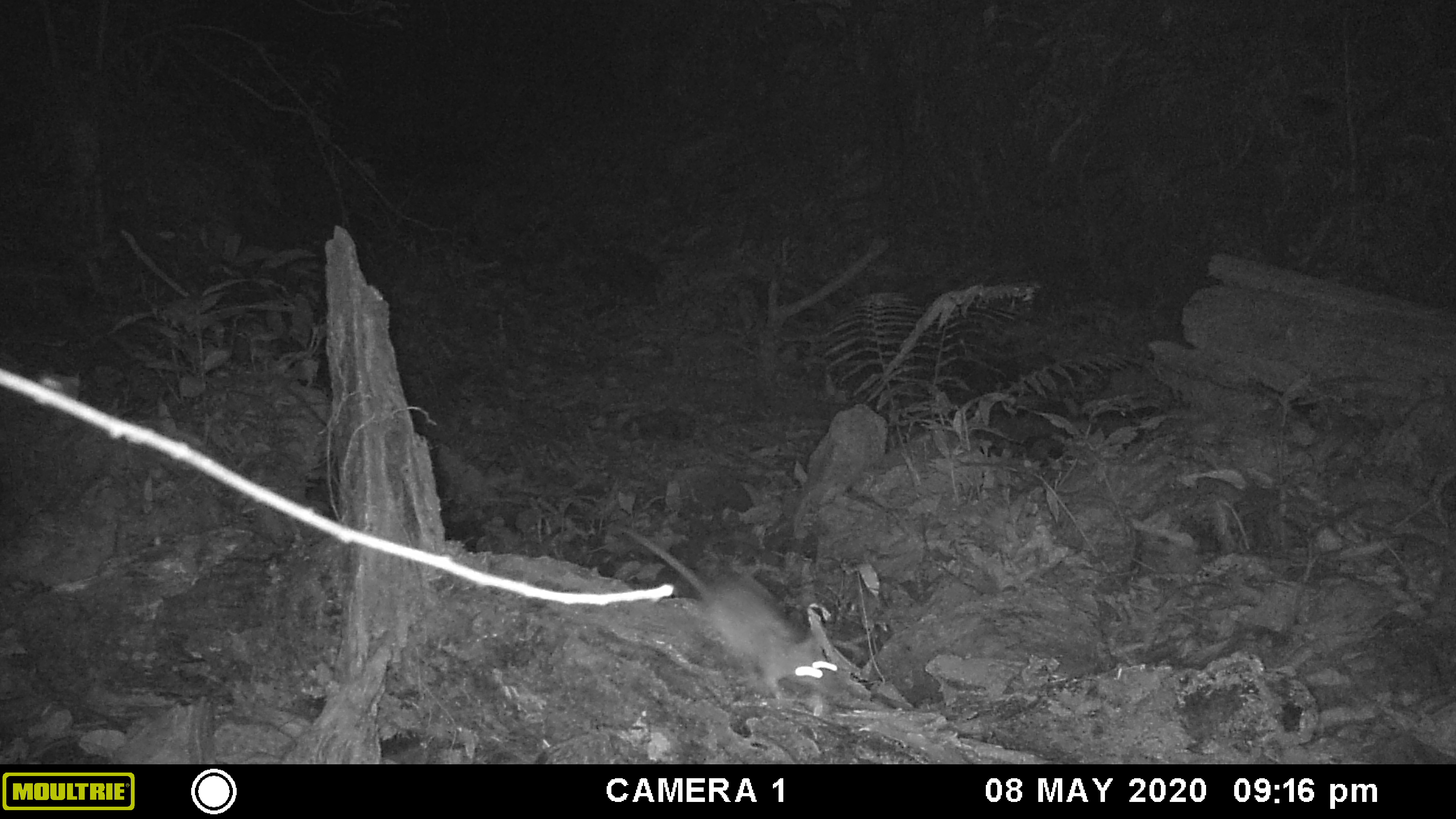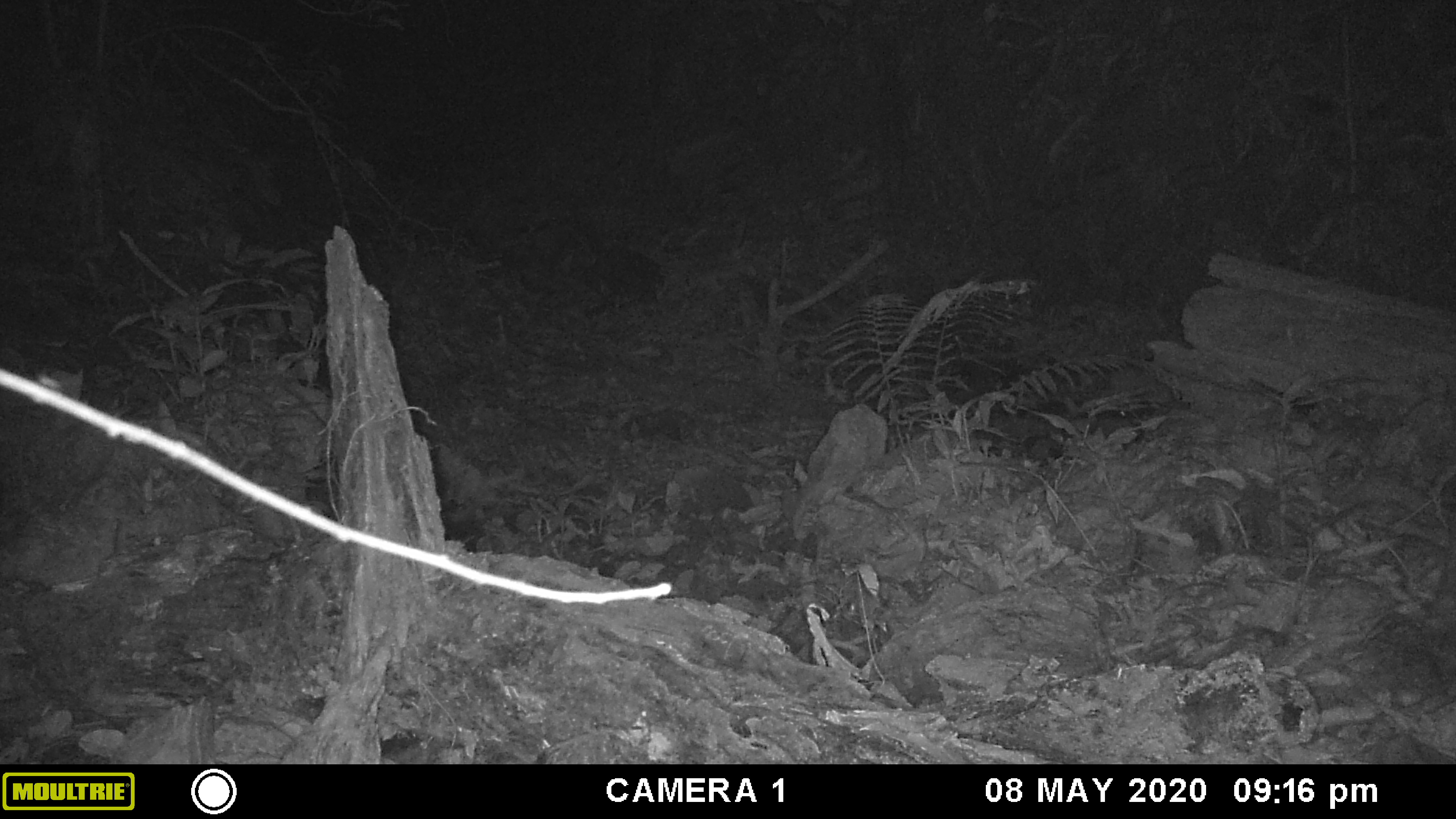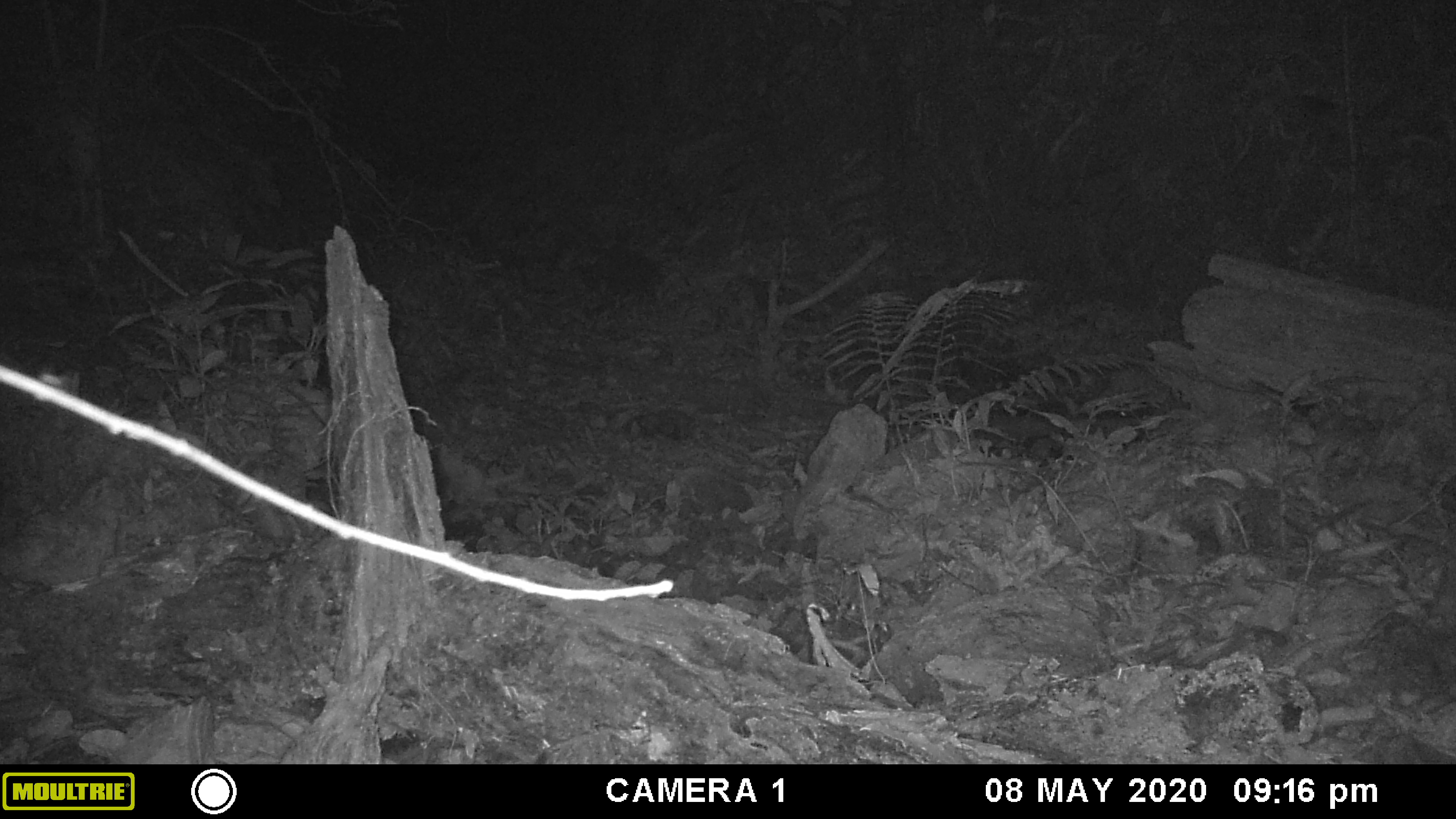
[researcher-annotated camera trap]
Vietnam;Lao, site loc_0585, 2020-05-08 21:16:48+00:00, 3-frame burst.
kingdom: Animalia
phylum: Chordata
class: Mammalia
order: Rodentia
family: Muridae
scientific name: Muridae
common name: old-world mice and rats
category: unidentified murid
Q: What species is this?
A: Unidentified murid (old-world mice and rats) (Muridae).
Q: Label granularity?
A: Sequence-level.